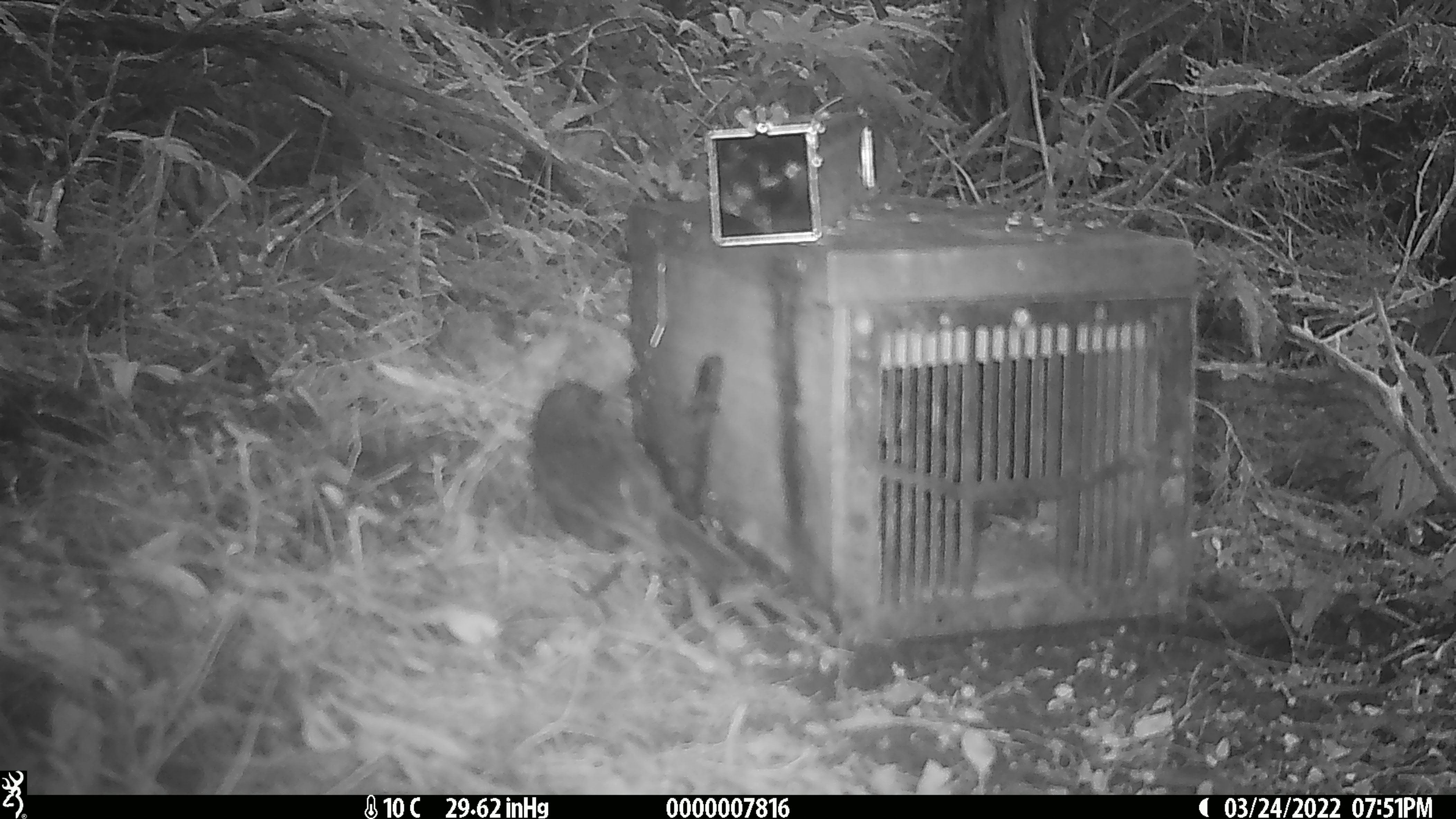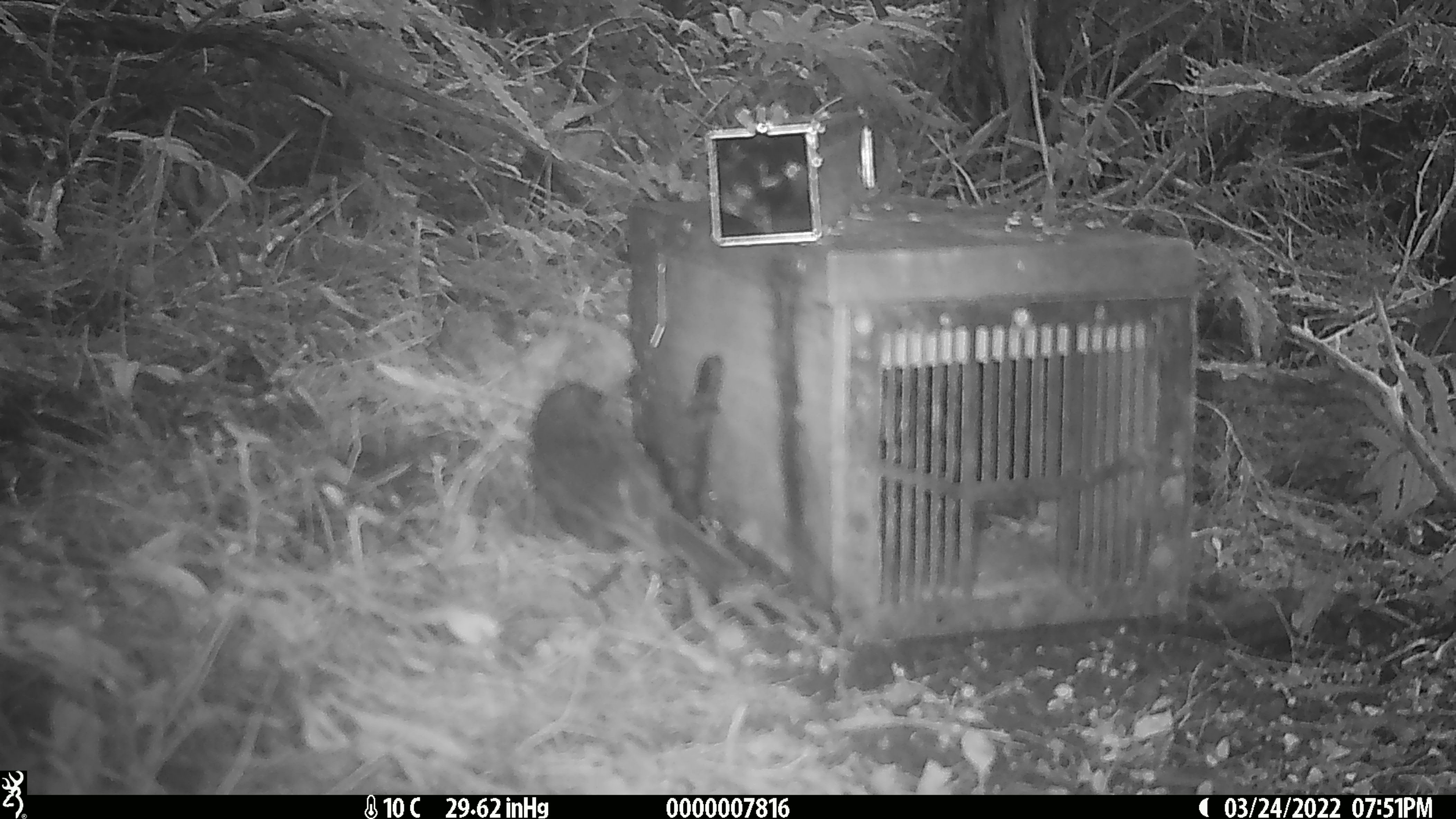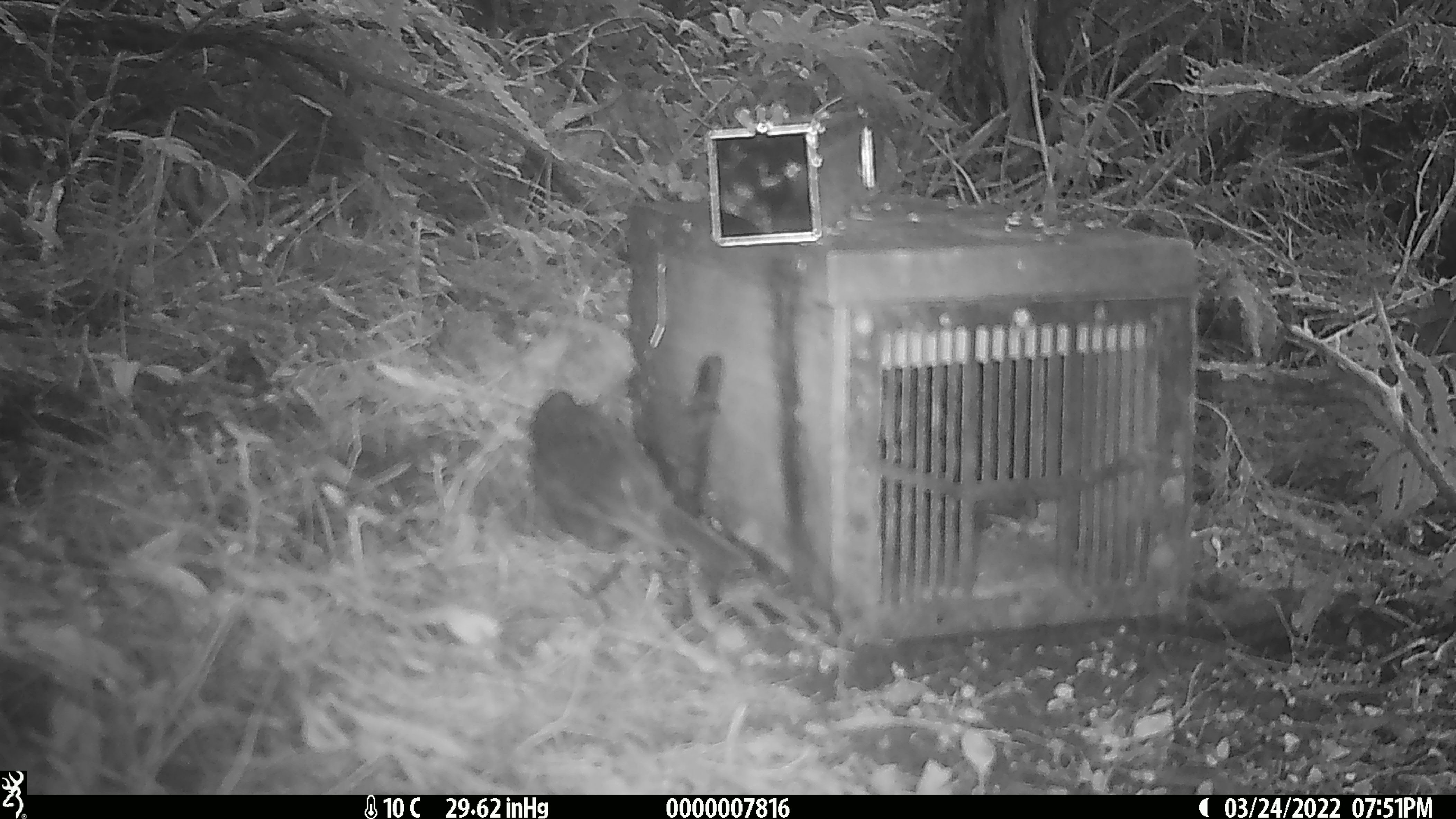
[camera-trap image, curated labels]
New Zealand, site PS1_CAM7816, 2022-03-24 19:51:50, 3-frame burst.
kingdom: Animalia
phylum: Chordata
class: Aves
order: Passeriformes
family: Petroicidae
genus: Petroica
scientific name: Petroica australis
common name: new zealand robin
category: robin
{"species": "robin (new zealand robin) (Petroica australis)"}